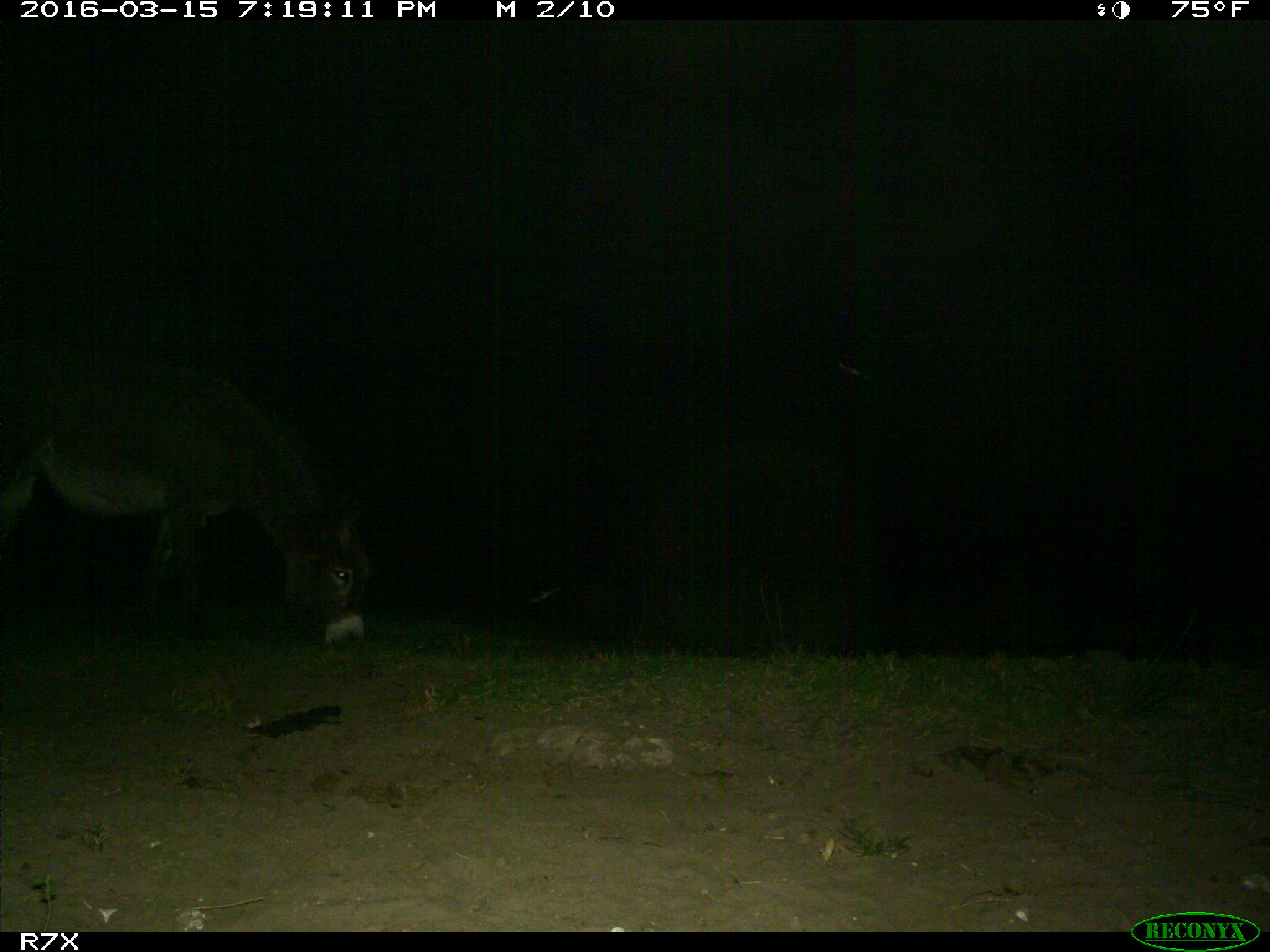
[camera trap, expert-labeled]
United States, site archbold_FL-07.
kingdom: Animalia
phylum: Chordata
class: Mammalia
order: Perissodactyla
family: Equidae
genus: Equus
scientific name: Equus africanus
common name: african wild ass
Equus africanus (african wild ass).